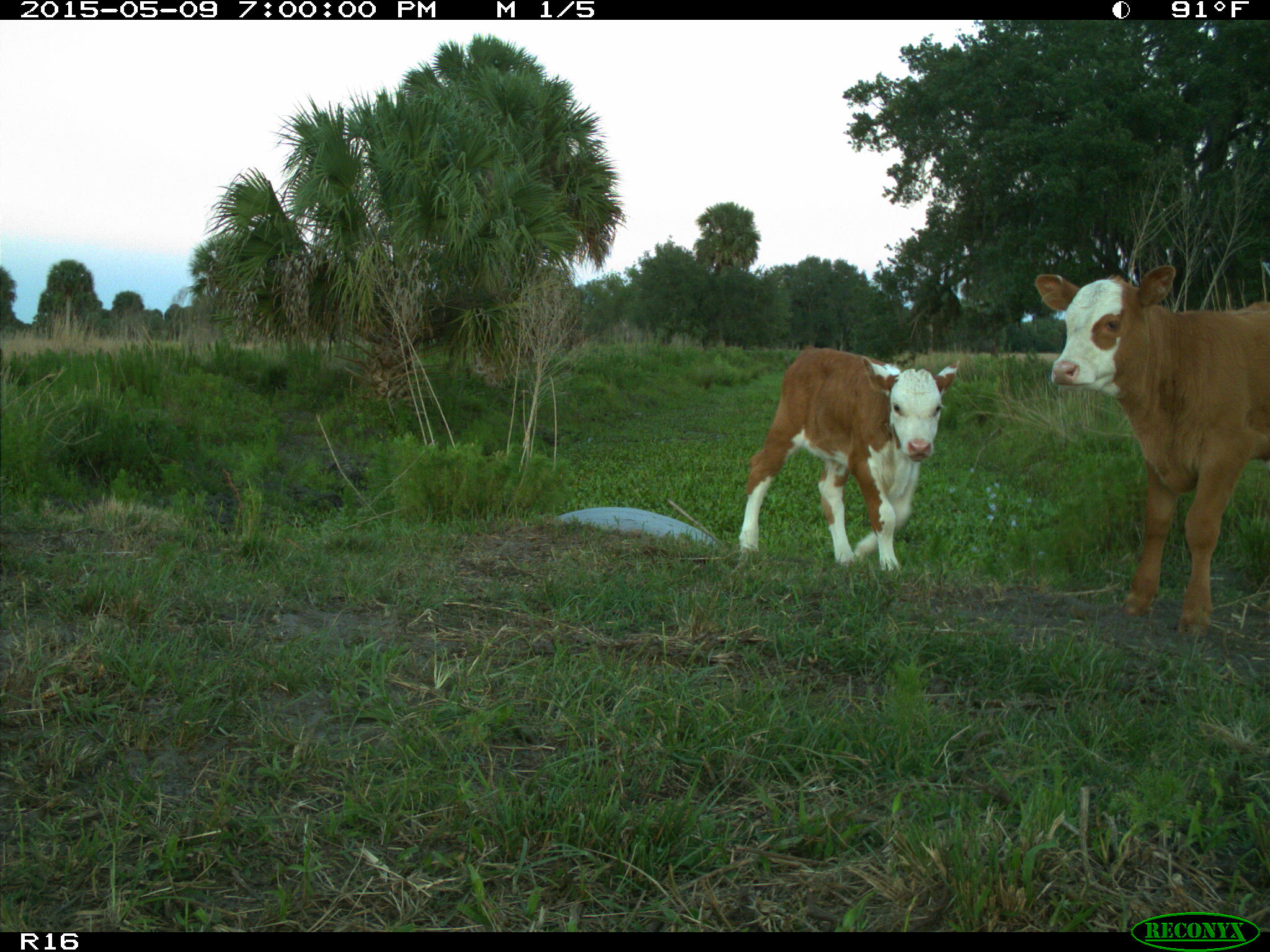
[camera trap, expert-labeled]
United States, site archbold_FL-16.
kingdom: Animalia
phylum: Chordata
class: Mammalia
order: Artiodactyla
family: Bovidae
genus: Bos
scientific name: Bos taurus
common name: domestic cow